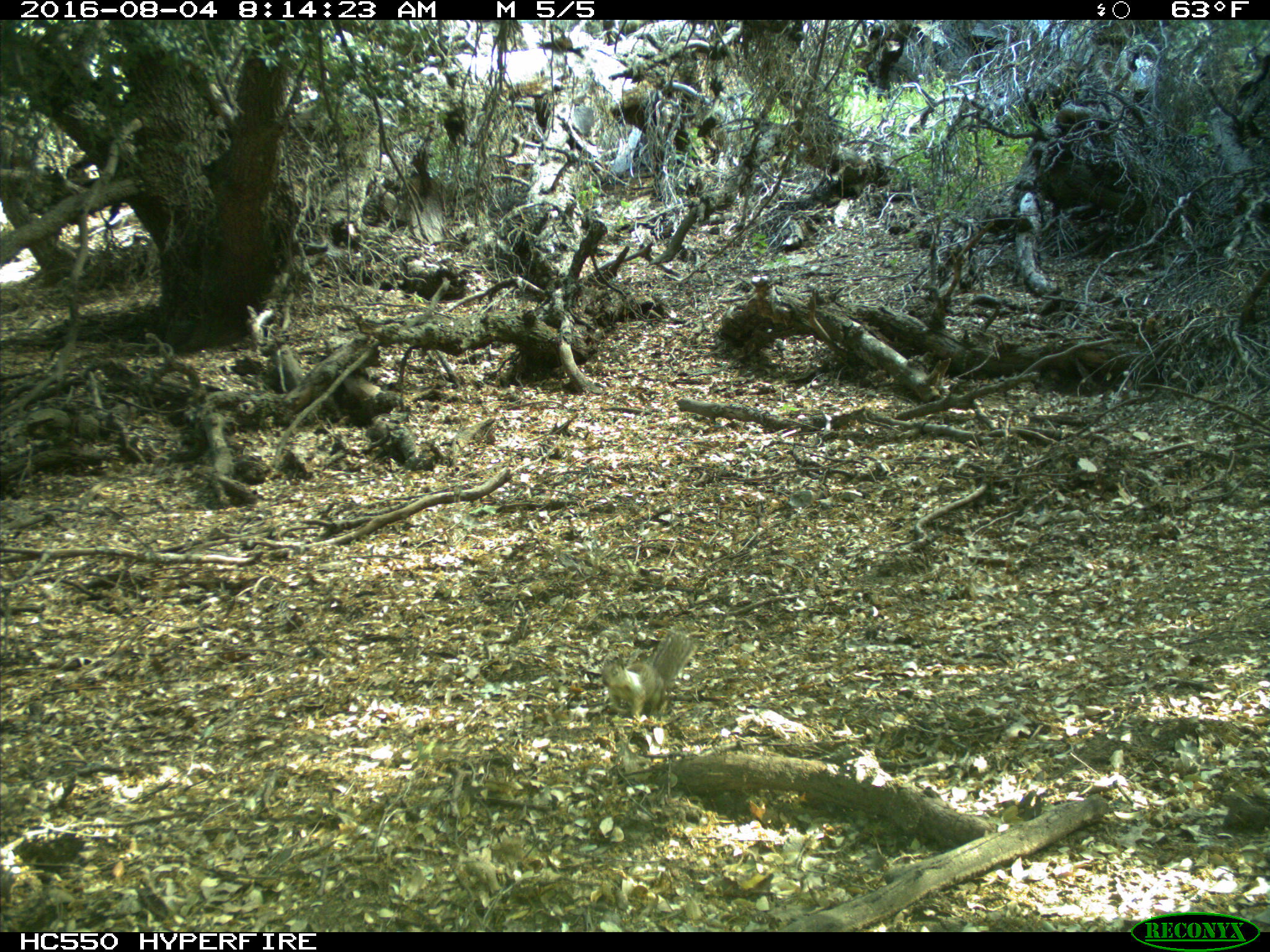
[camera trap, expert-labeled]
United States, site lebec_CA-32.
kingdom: Animalia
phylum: Chordata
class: Mammalia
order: Rodentia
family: Sciuridae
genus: Otospermophilus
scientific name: Otospermophilus beecheyi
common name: california ground squirrel